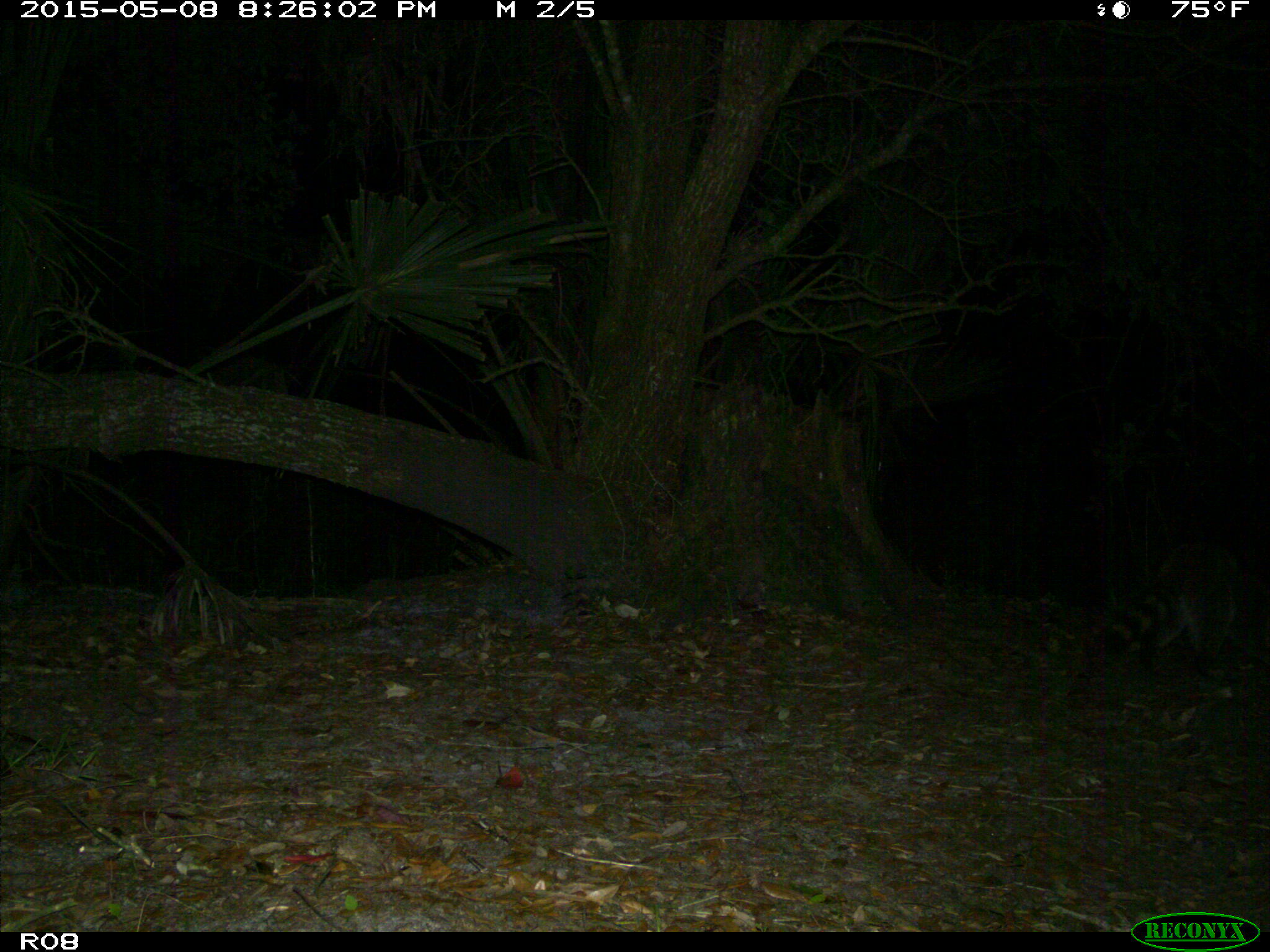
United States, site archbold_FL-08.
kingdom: Animalia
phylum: Chordata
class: Mammalia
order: Carnivora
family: Procyonidae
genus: Procyon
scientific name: Procyon lotor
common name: common raccoon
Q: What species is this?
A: Procyon lotor (common raccoon).